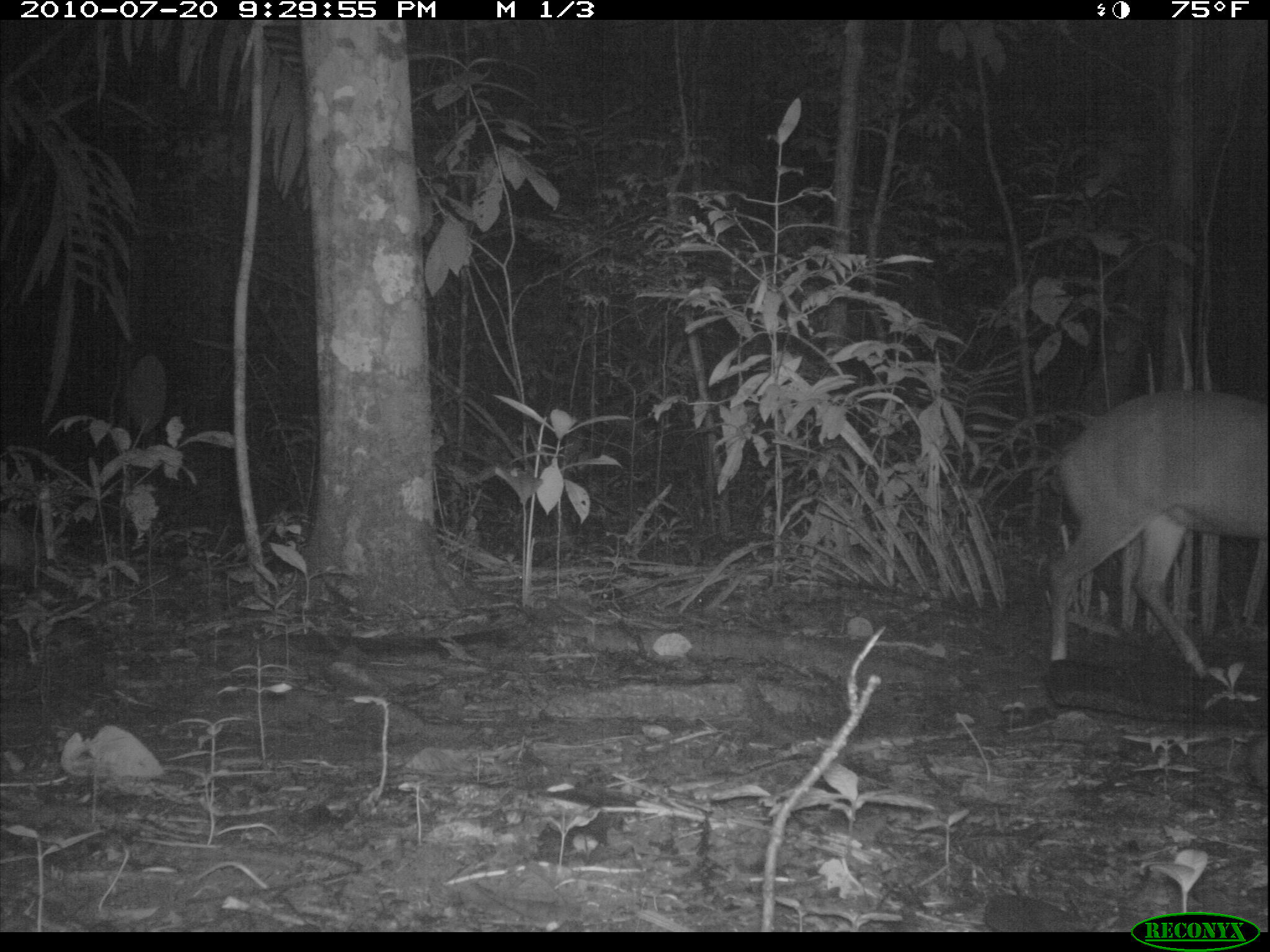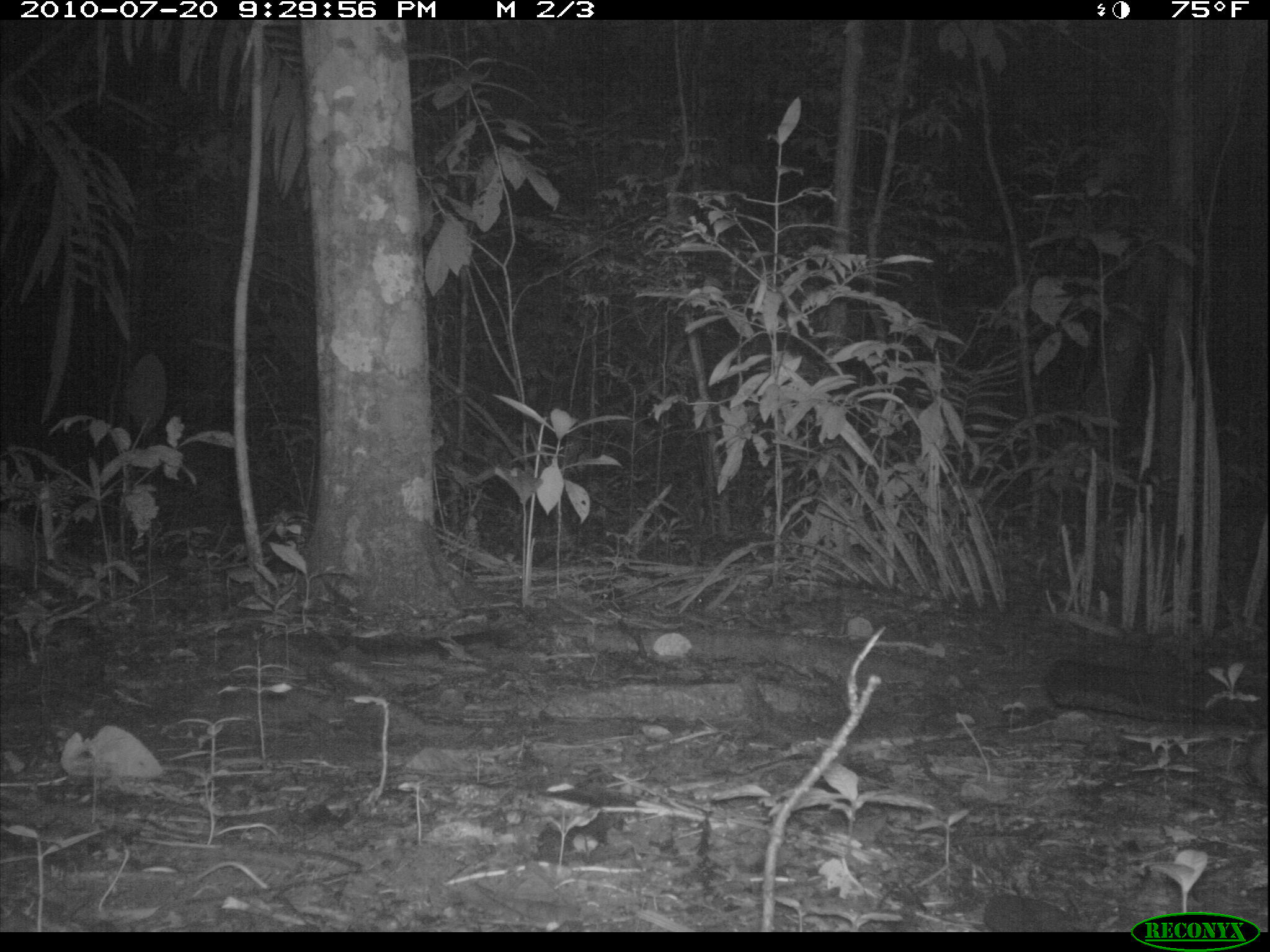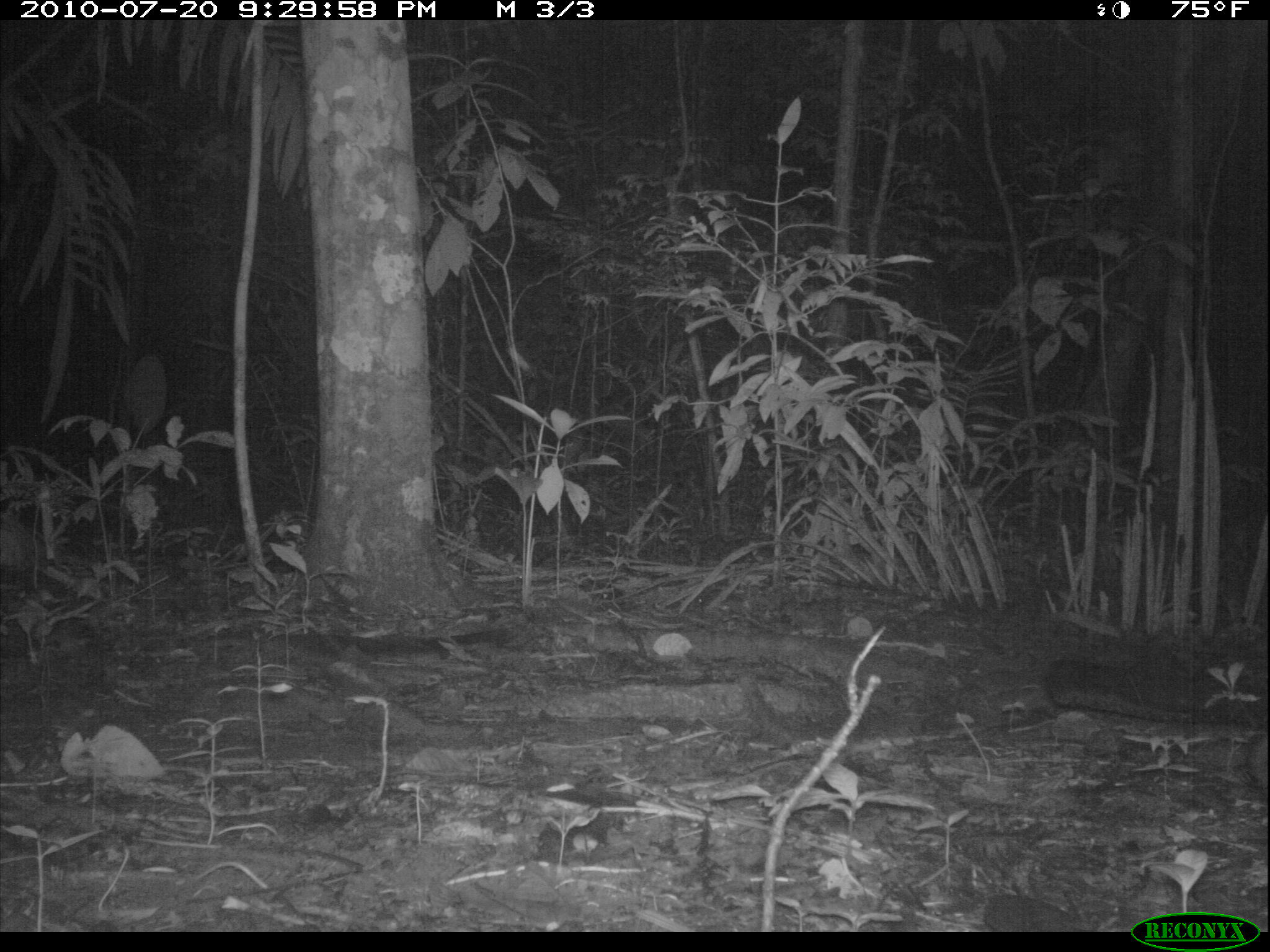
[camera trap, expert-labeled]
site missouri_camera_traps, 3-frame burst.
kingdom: Animalia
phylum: Chordata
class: Mammalia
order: Artiodactyla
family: Cervidae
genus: Mazama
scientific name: Mazama americana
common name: red brocket deer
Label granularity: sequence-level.